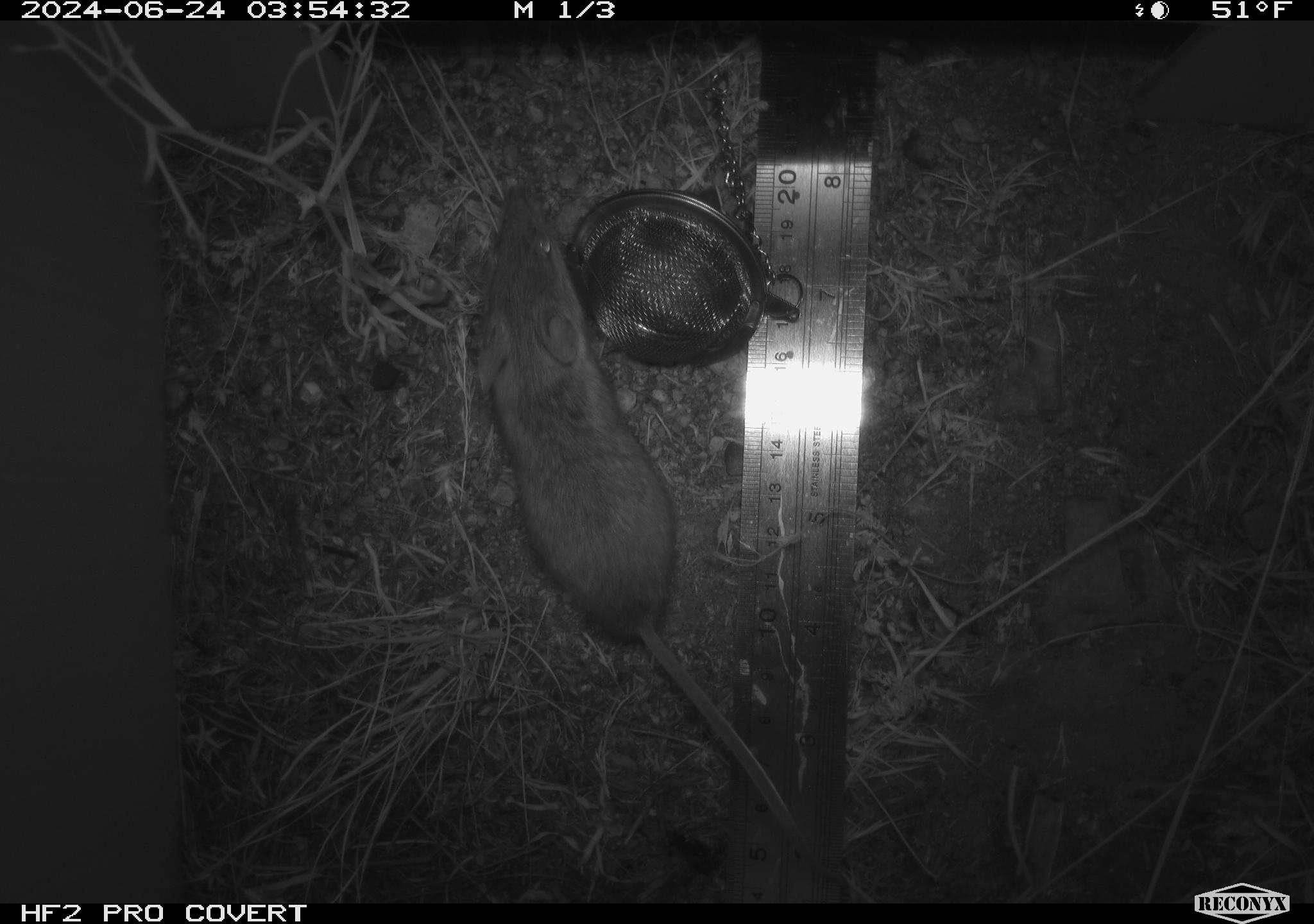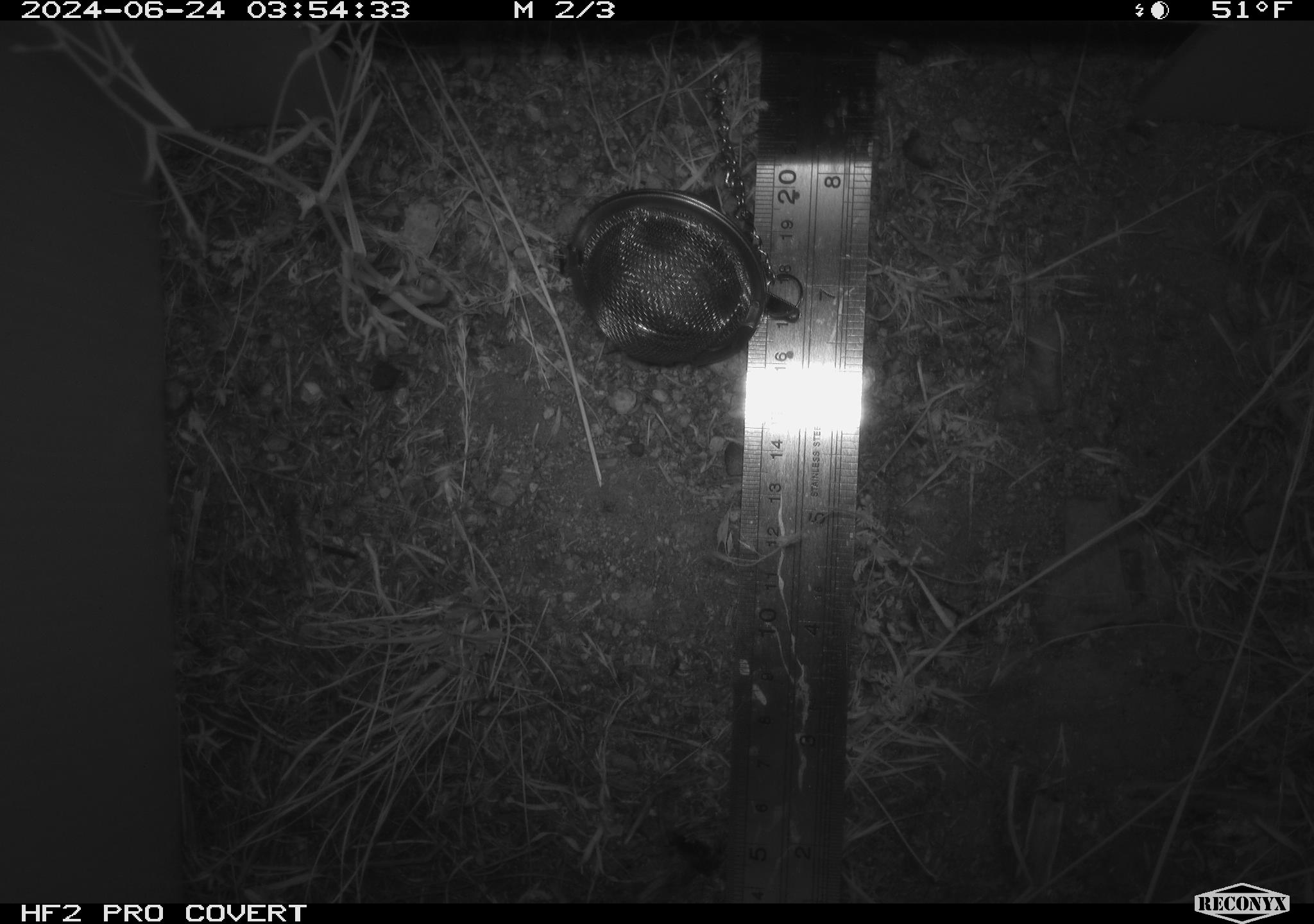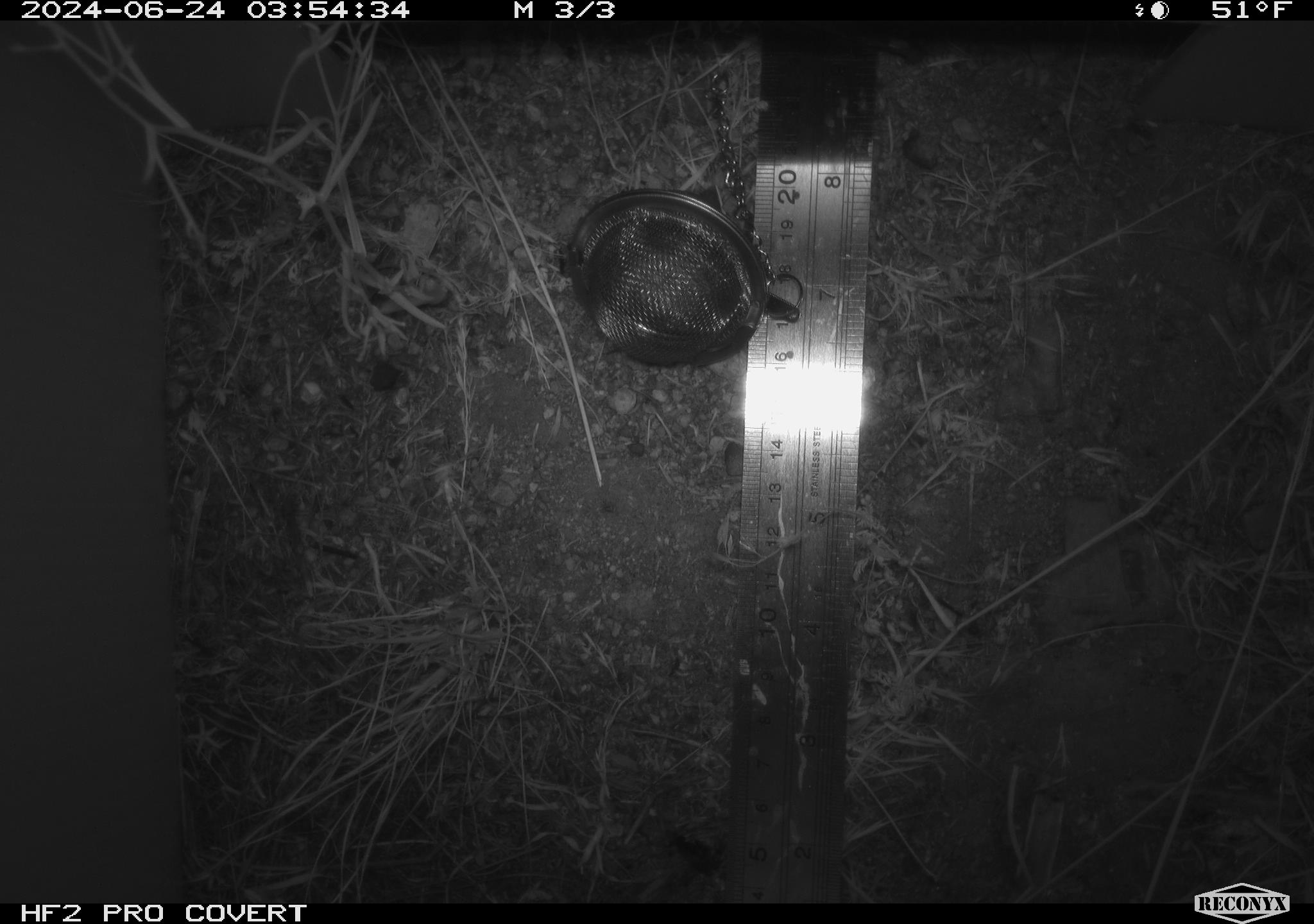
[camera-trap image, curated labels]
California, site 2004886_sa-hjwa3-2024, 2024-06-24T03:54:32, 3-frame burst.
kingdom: Animalia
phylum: Chordata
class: Mammalia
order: Rodentia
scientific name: Rodentia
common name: rodent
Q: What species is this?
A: Rodent (Rodentia).